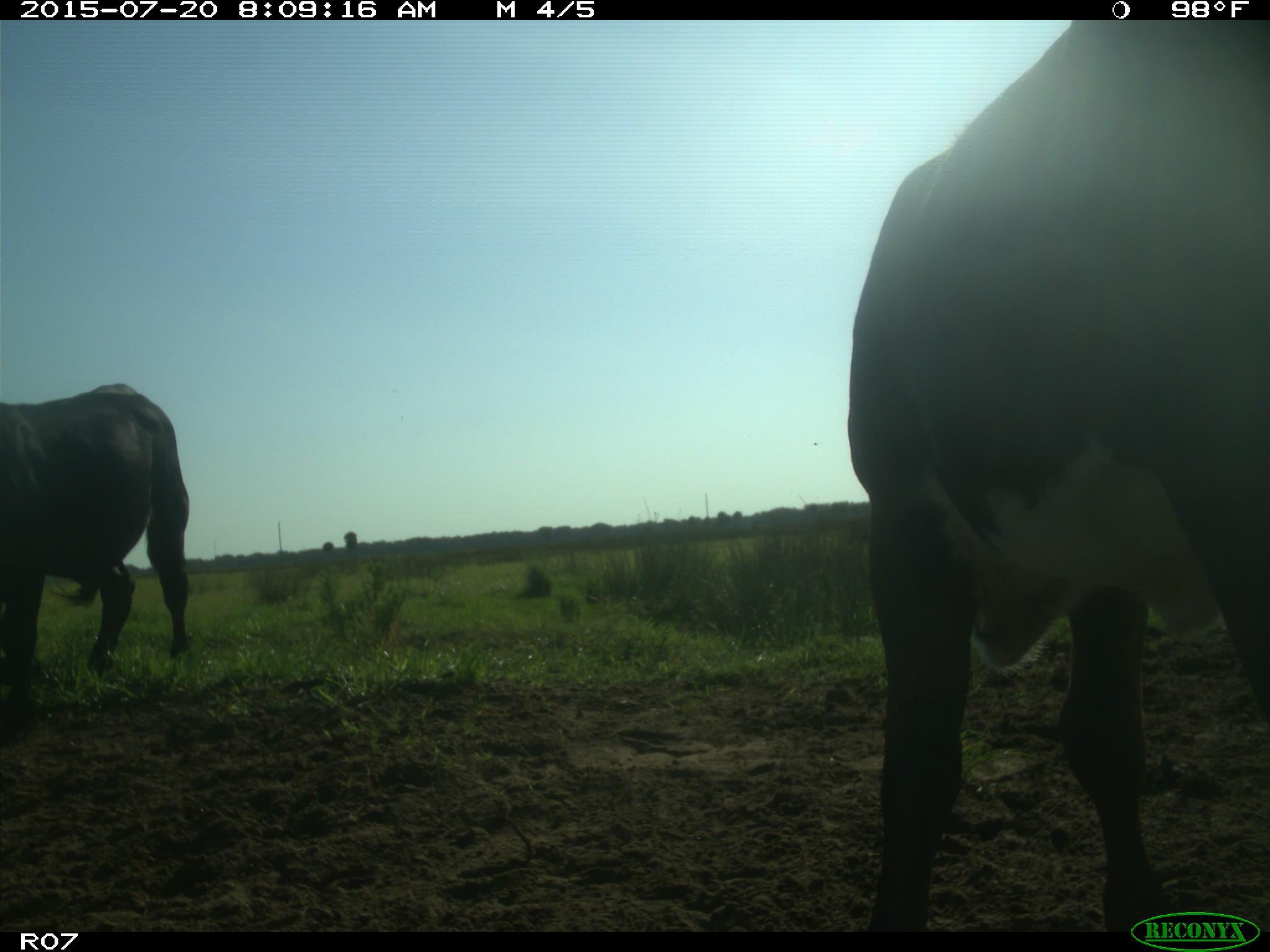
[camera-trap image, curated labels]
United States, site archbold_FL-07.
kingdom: Animalia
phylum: Chordata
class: Mammalia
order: Artiodactyla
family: Bovidae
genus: Bos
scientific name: Bos taurus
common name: domestic cow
Bos taurus (domestic cow).